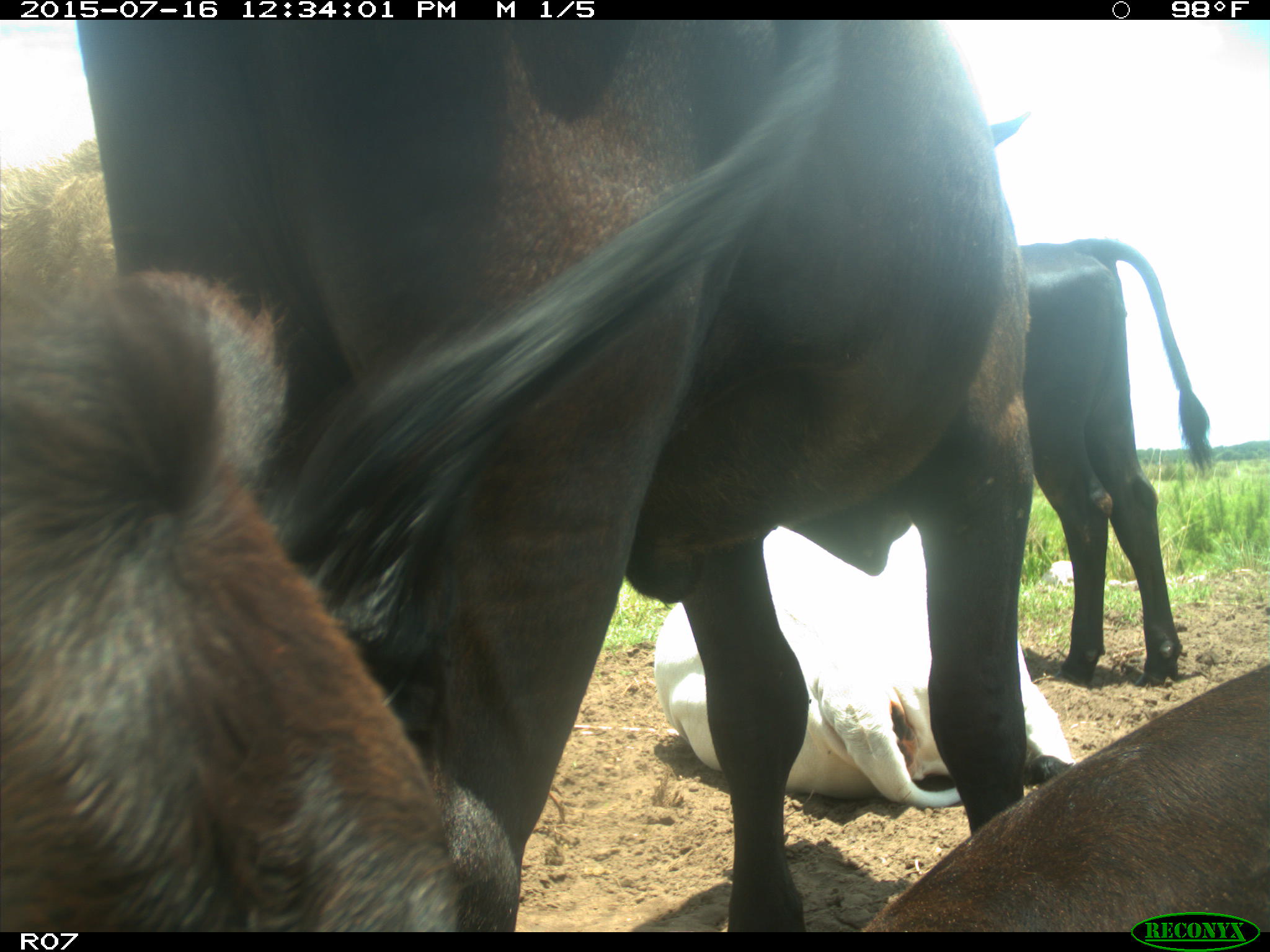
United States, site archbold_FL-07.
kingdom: Animalia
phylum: Chordata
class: Mammalia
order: Artiodactyla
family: Bovidae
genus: Bos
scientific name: Bos taurus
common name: domestic cow